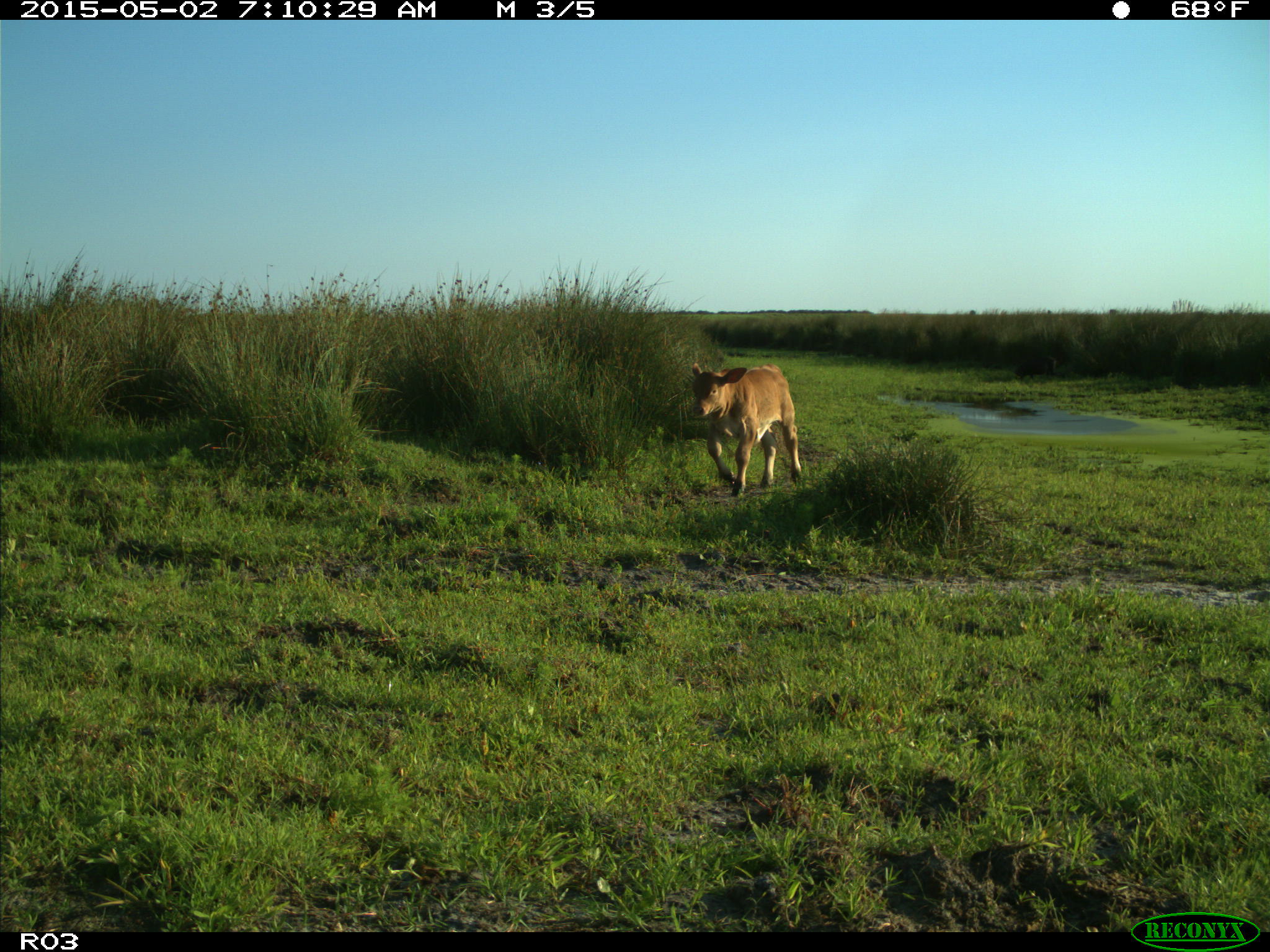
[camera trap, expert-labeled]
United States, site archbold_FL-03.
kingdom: Animalia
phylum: Chordata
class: Mammalia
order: Artiodactyla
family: Bovidae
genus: Bos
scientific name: Bos taurus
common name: domestic cow